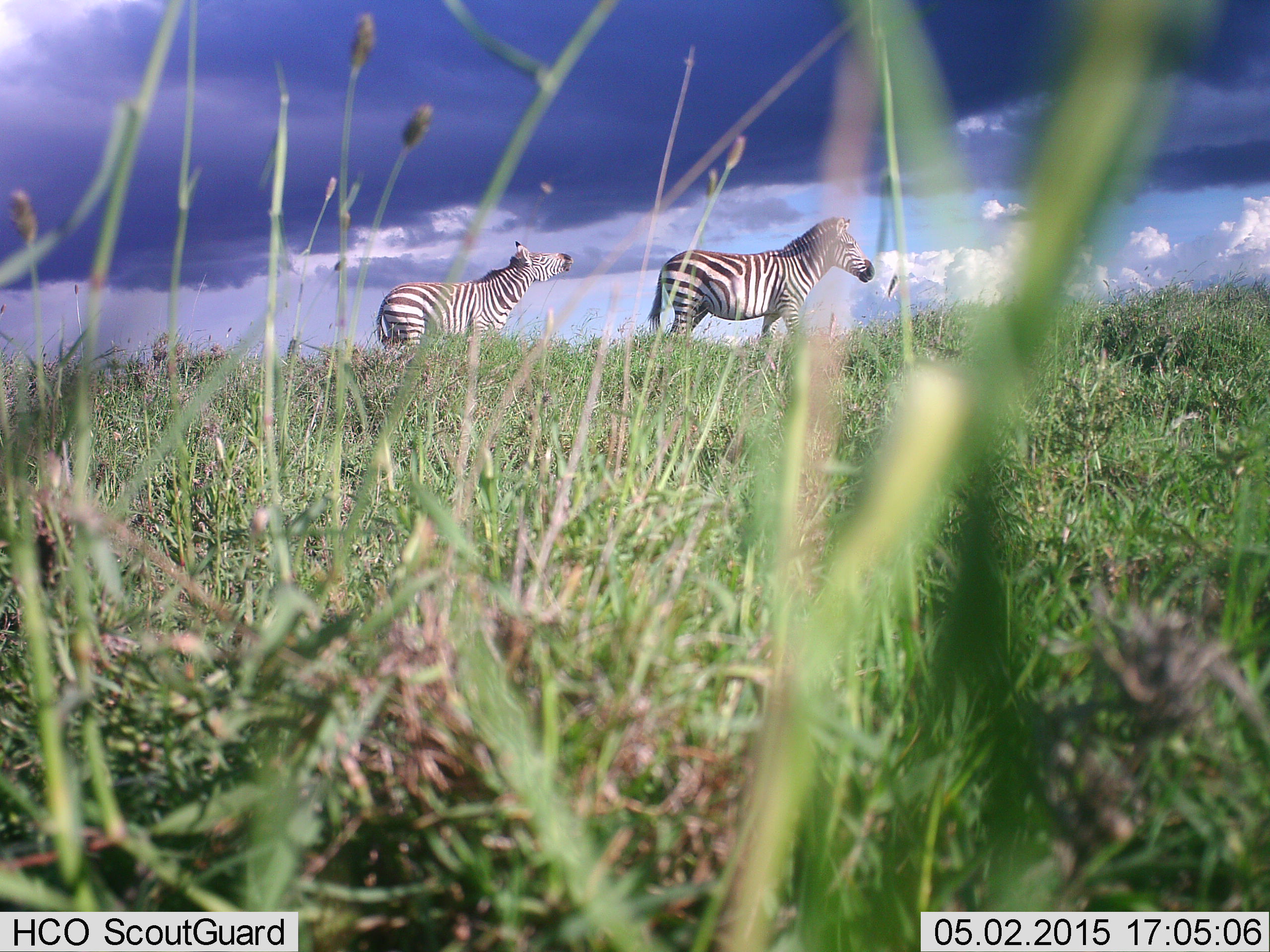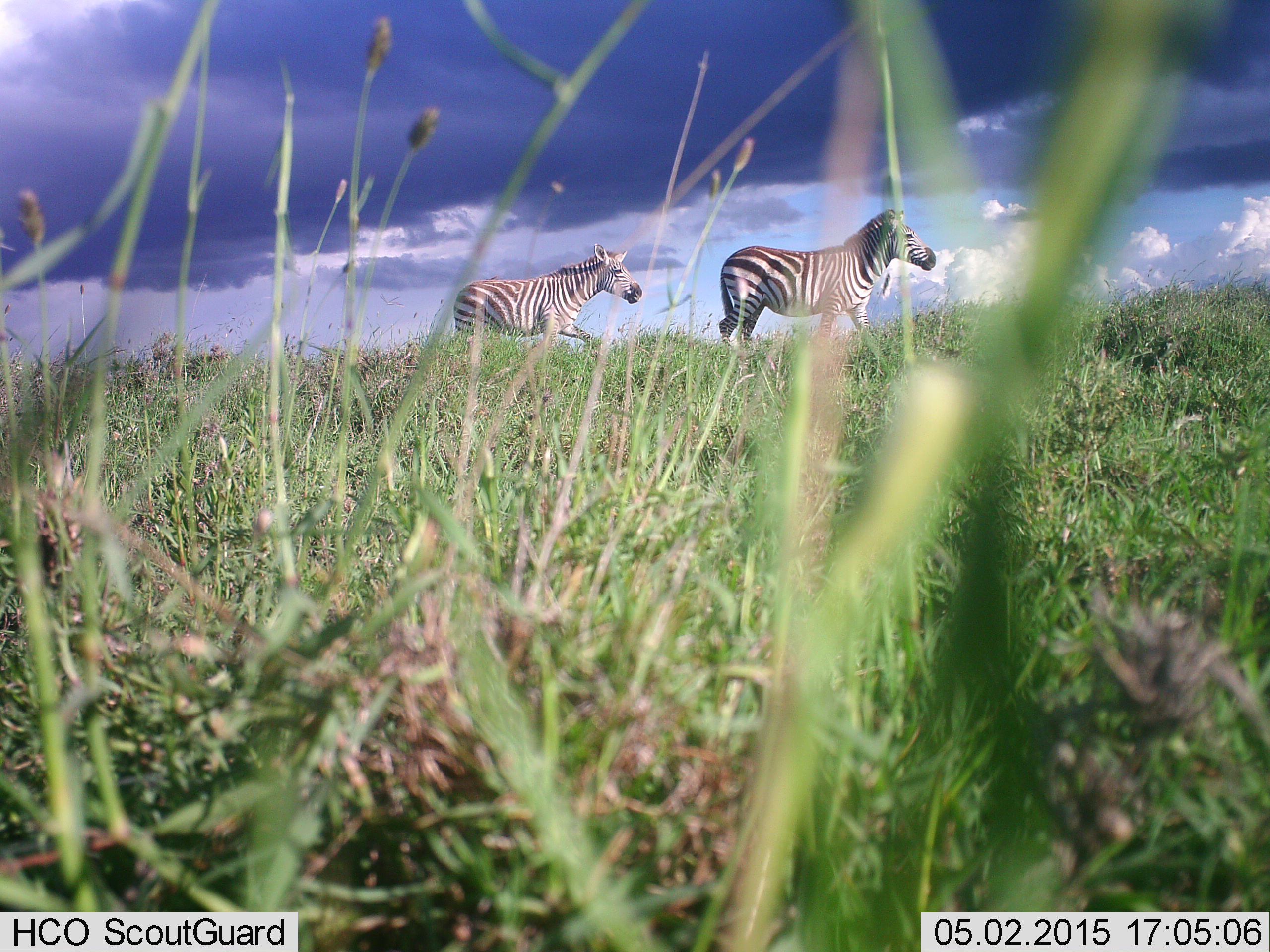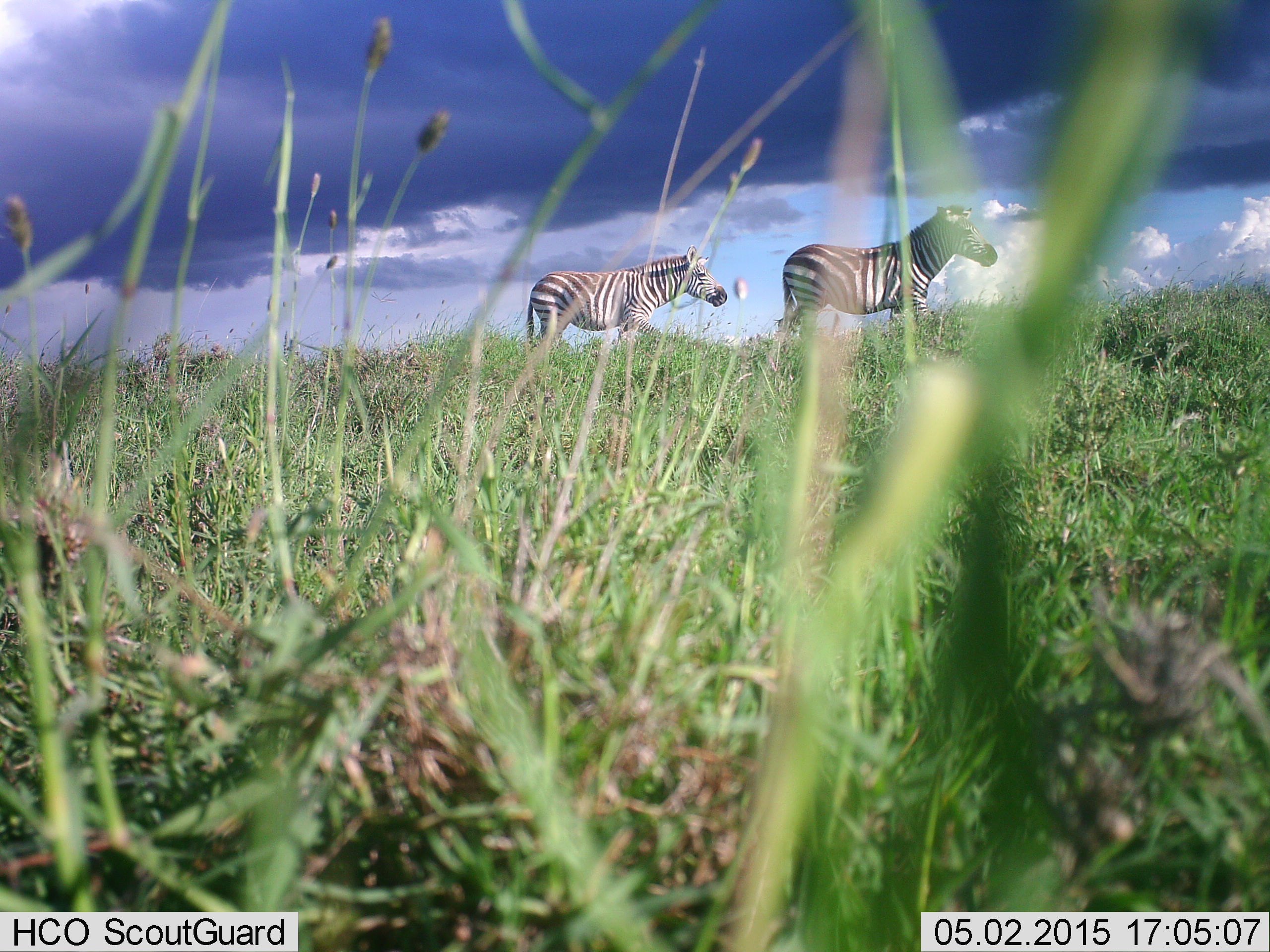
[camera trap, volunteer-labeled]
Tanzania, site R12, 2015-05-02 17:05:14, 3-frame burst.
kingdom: Animalia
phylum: Chordata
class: Mammalia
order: Perissodactyla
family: Equidae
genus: Equus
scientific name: Equus quagga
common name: plains zebra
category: zebra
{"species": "zebra (plains zebra) (Equus quagga)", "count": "2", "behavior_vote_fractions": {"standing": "0%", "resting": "0%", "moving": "90%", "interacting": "10%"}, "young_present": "0%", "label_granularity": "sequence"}